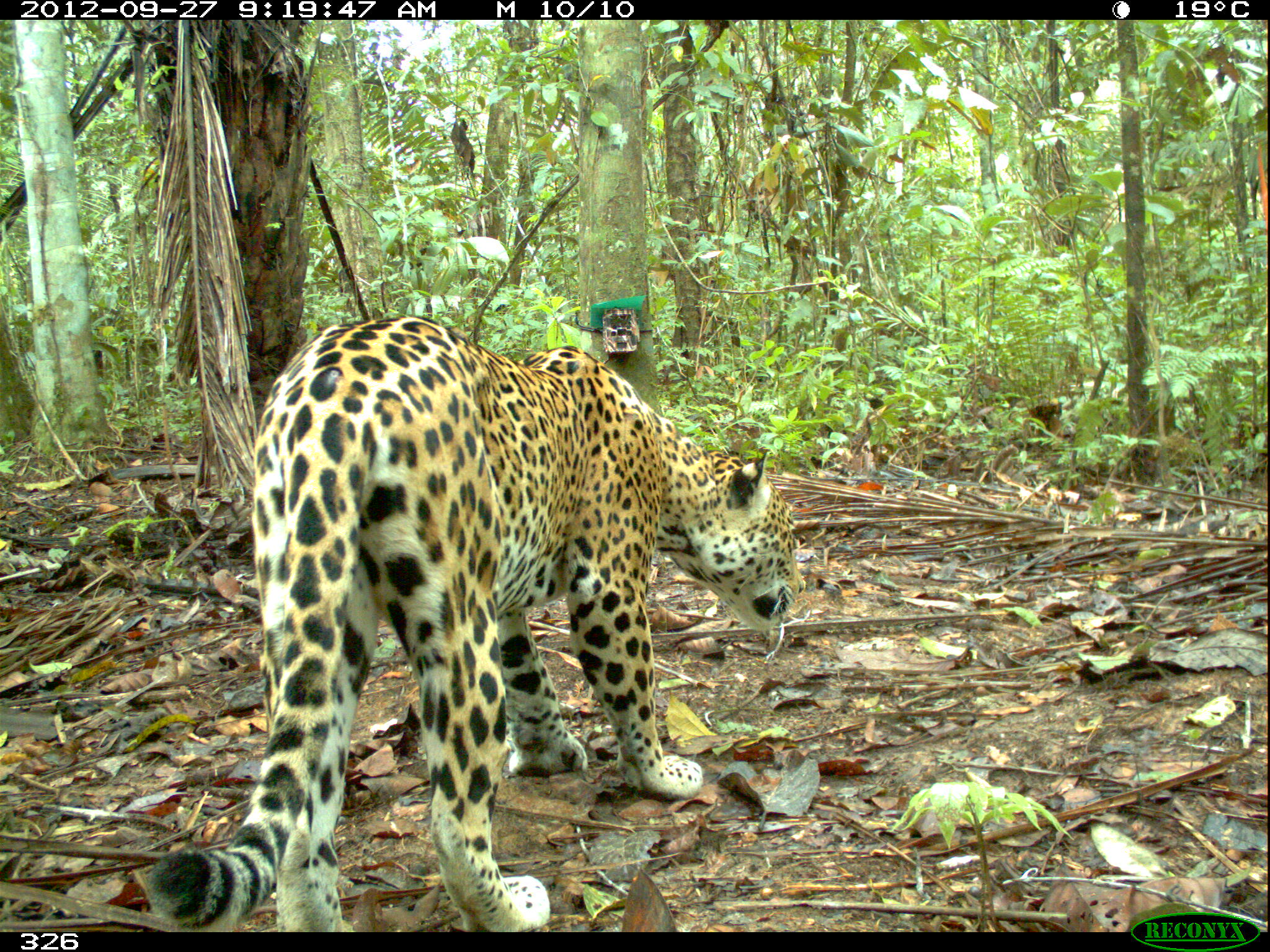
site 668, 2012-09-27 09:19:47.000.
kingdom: Animalia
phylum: Chordata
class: Mammalia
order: Carnivora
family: Felidae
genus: Panthera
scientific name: Panthera onca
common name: jaguar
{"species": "Panthera onca (jaguar)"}